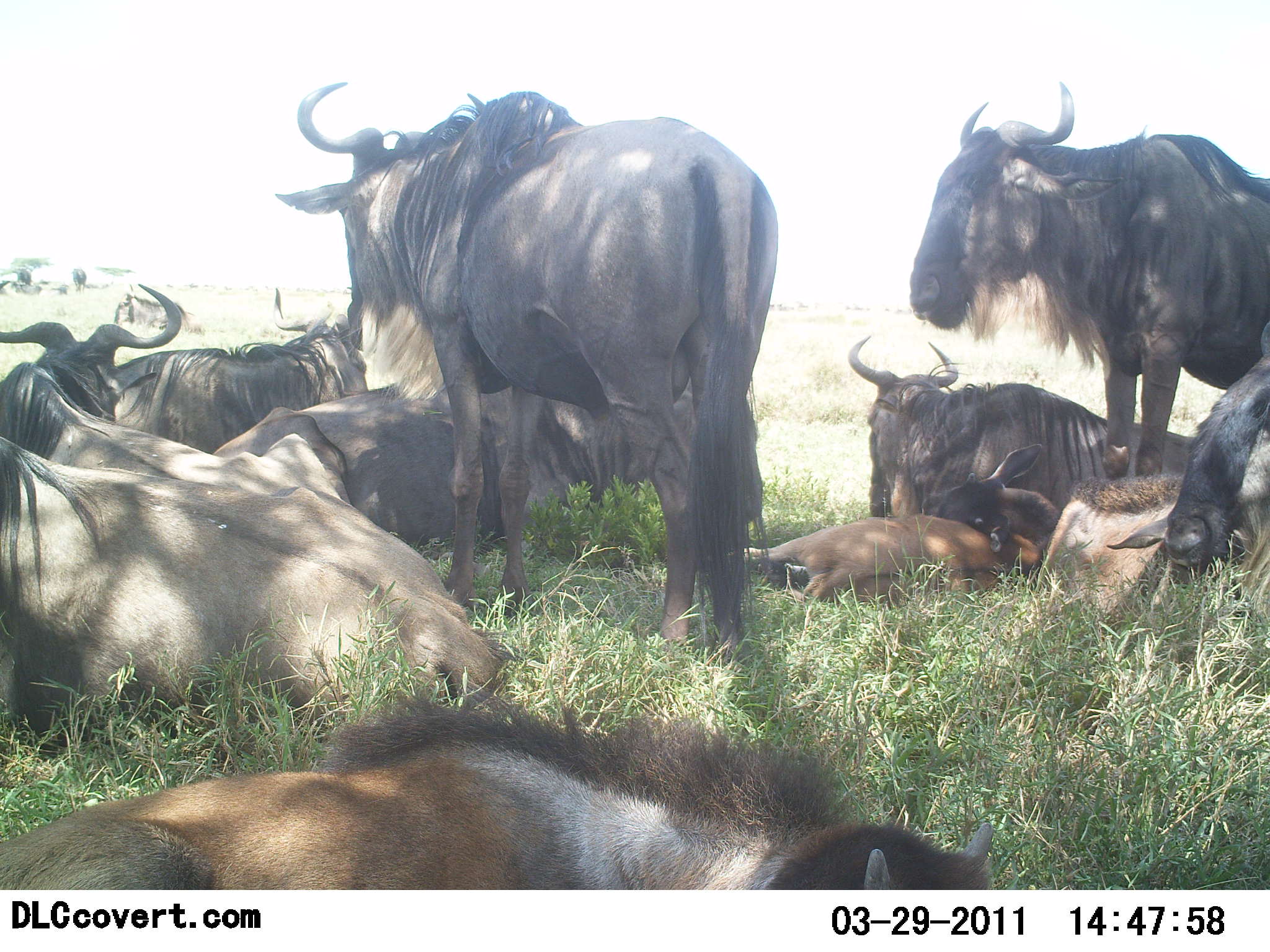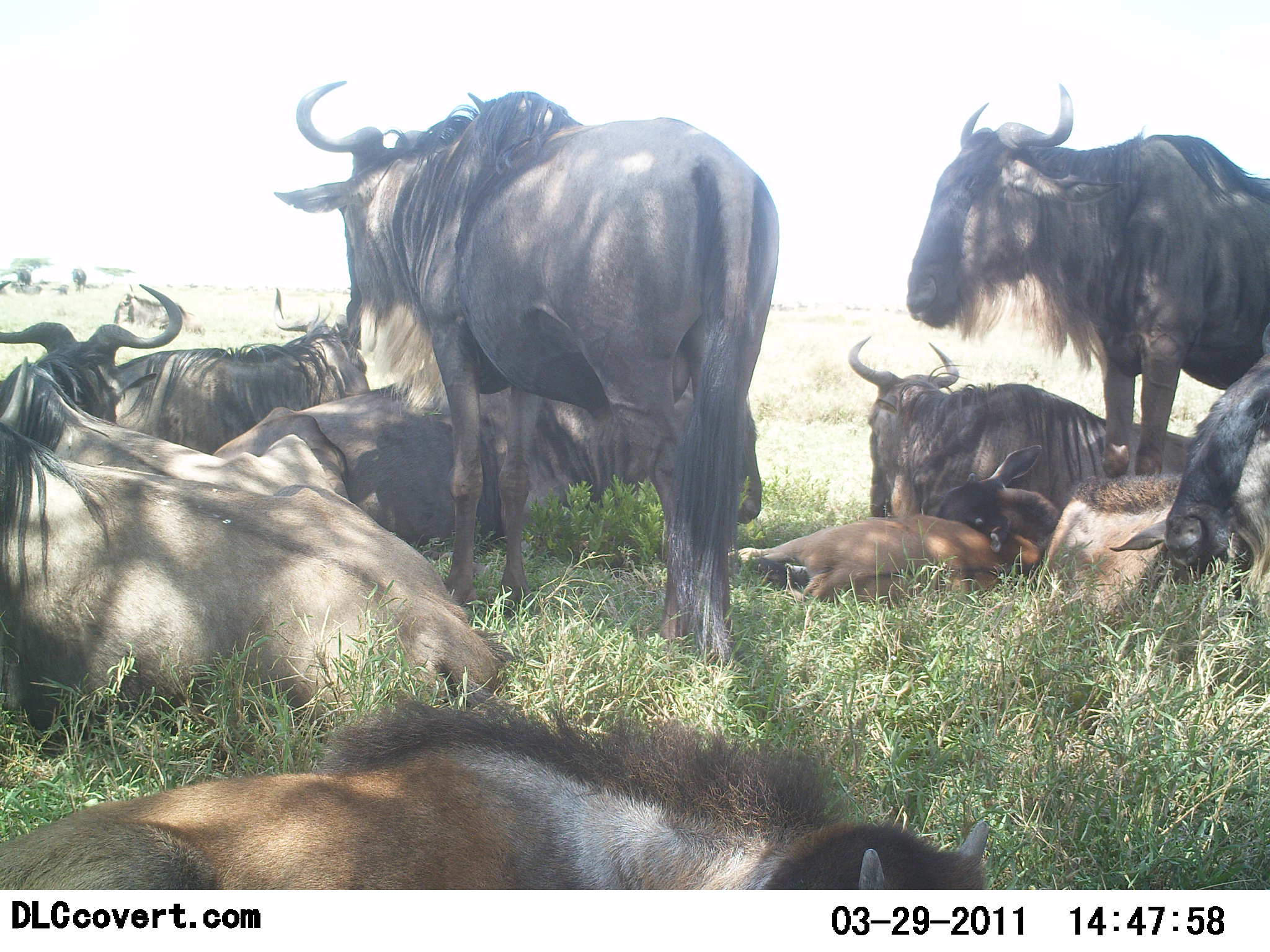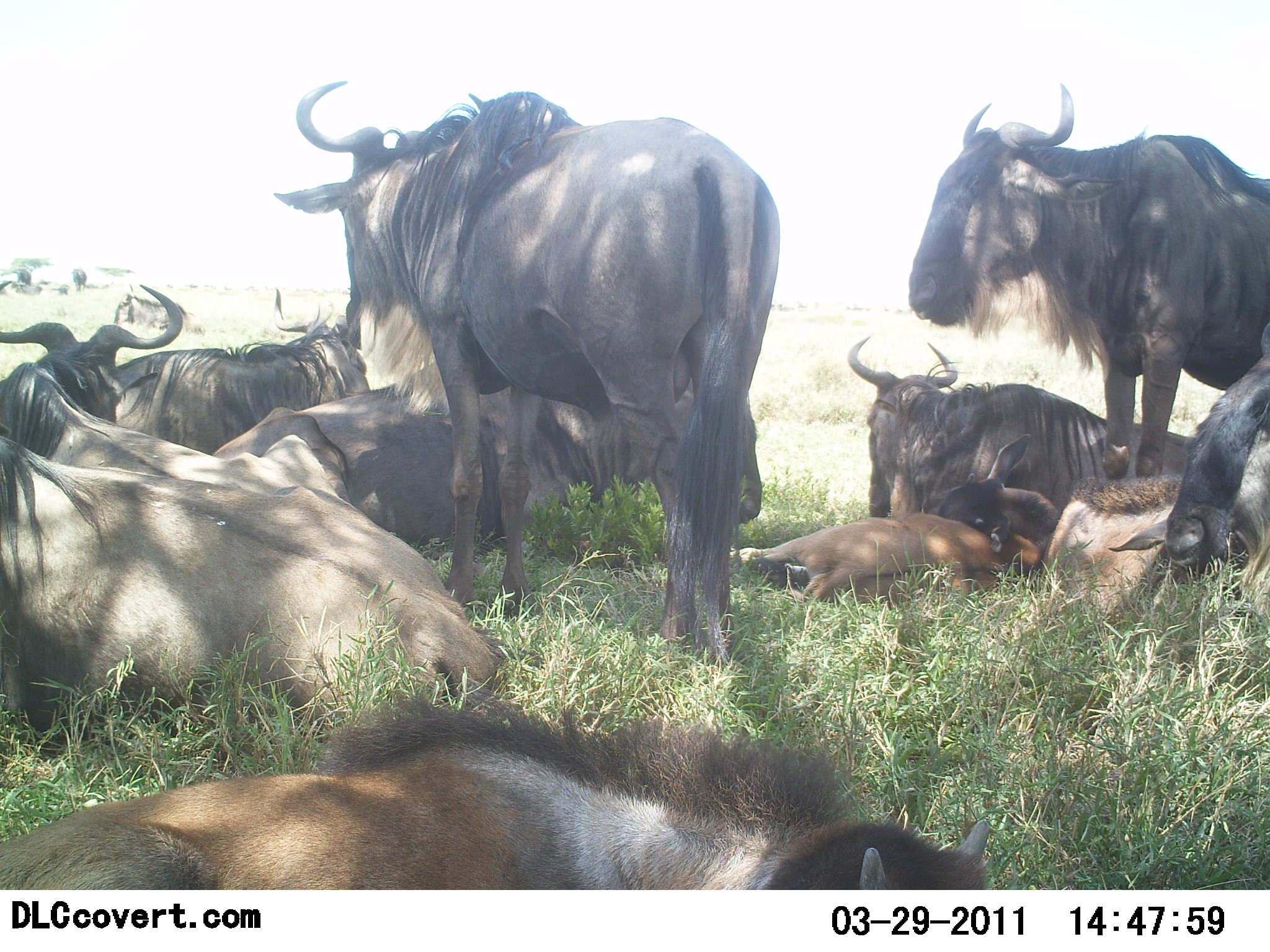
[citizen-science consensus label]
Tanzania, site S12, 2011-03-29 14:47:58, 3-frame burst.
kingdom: Animalia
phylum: Chordata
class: Mammalia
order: Artiodactyla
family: Bovidae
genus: Connochaetes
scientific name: Connochaetes taurinus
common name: blue wildebeest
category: wildebeest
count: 10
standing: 50%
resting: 93%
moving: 0%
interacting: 14%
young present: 64%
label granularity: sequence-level